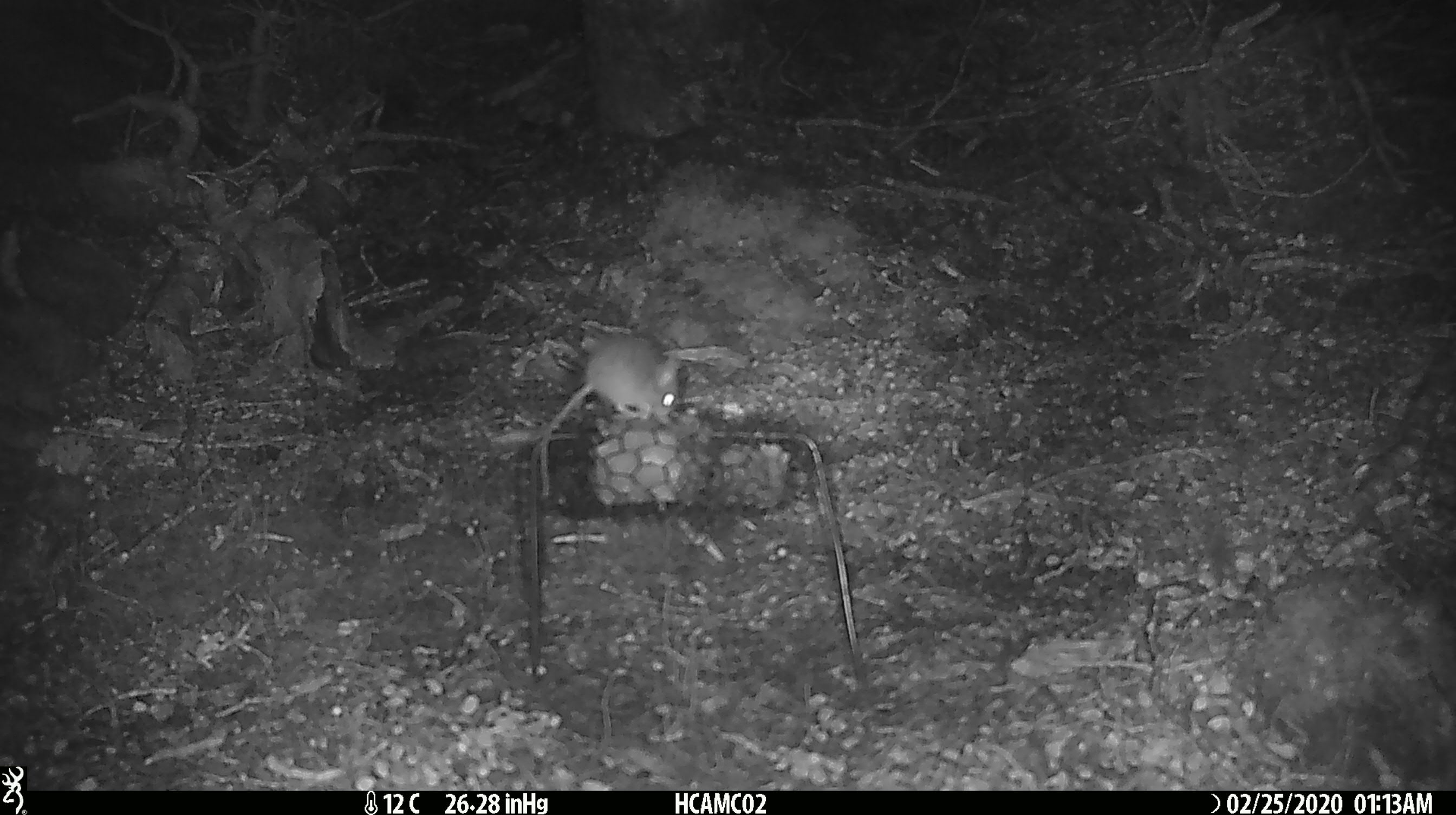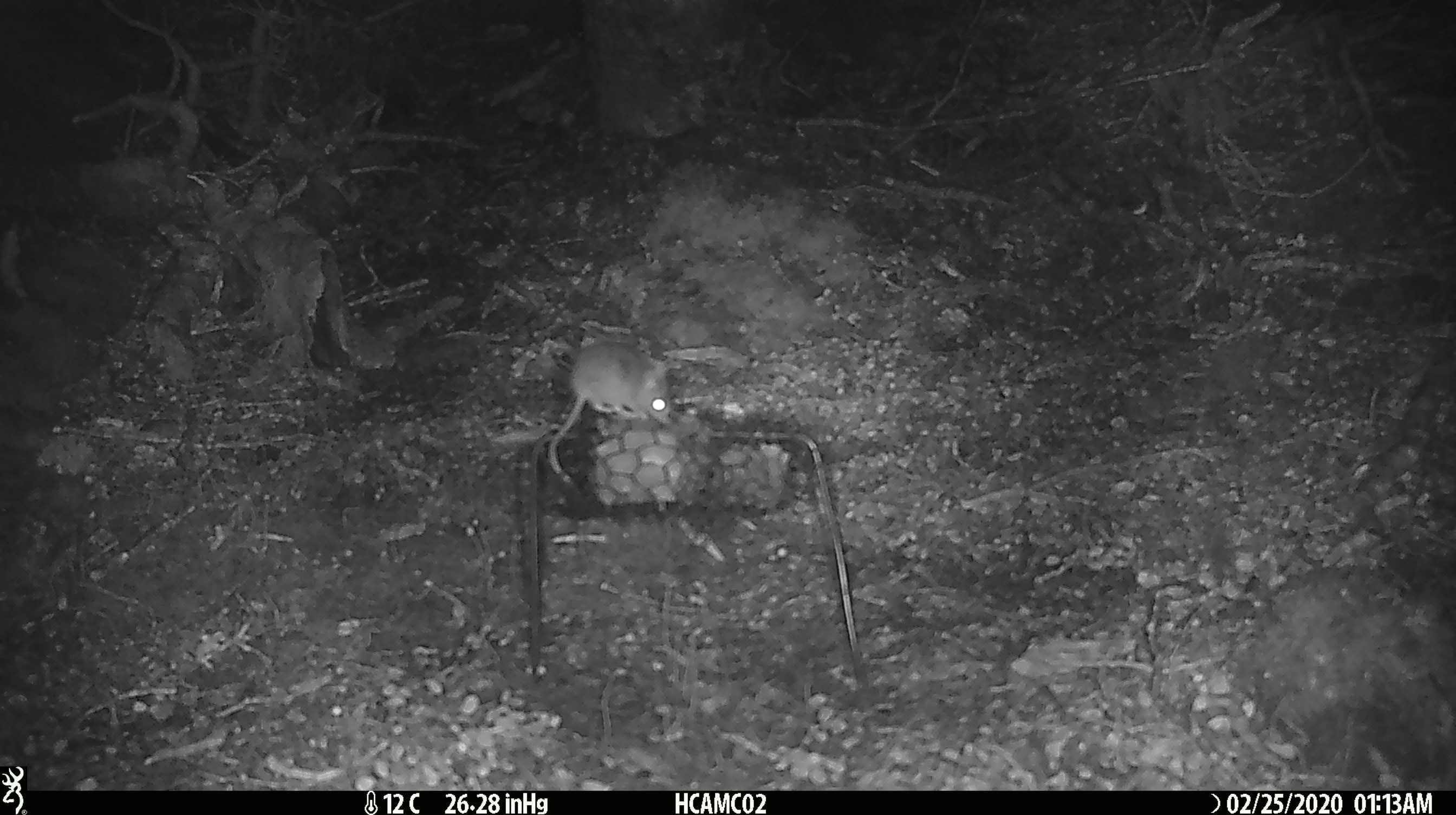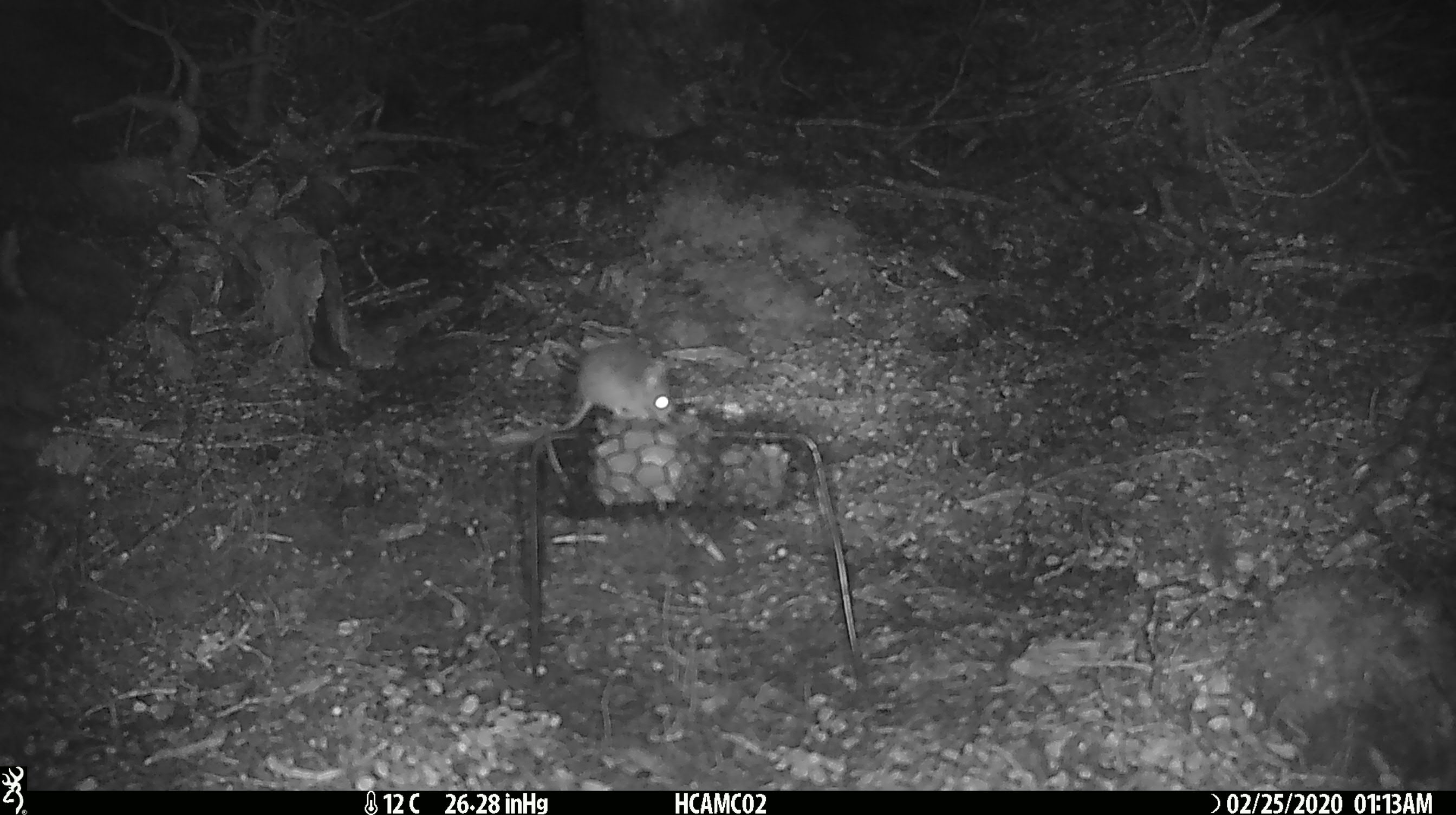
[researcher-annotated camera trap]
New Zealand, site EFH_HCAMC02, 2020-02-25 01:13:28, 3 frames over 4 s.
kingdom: Animalia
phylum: Chordata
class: Mammalia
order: Rodentia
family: Muridae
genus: Mus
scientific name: Mus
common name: mouse